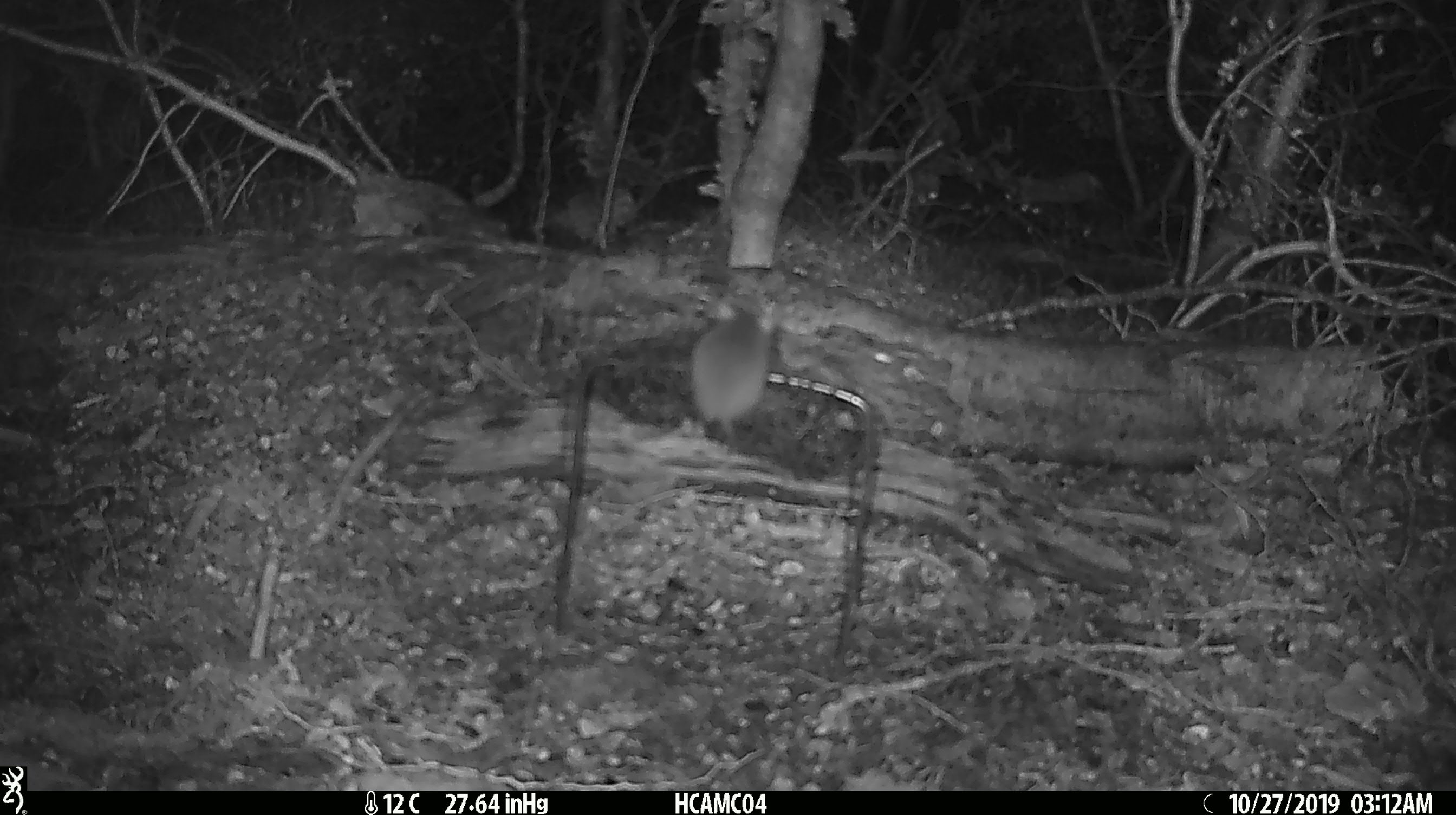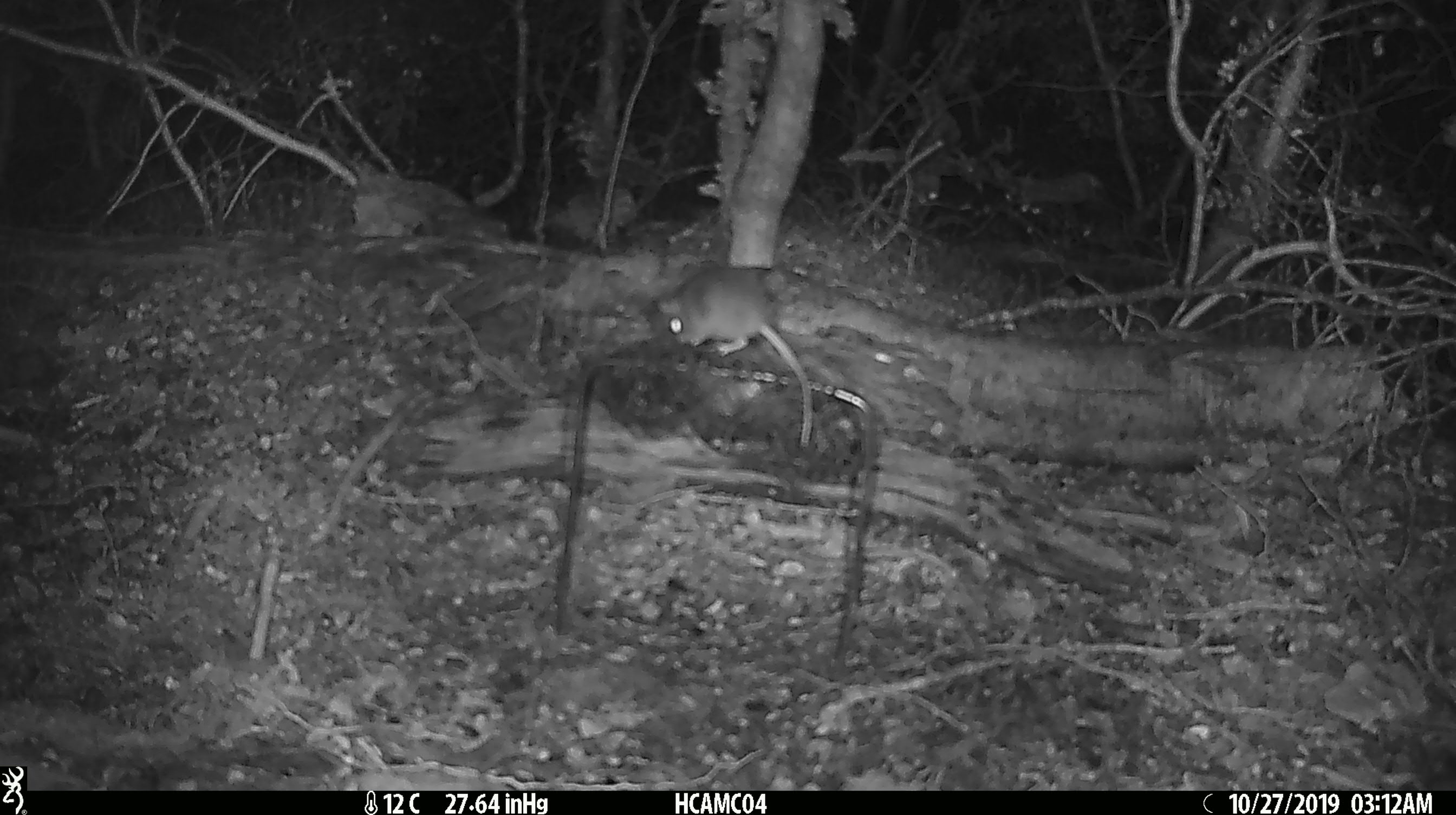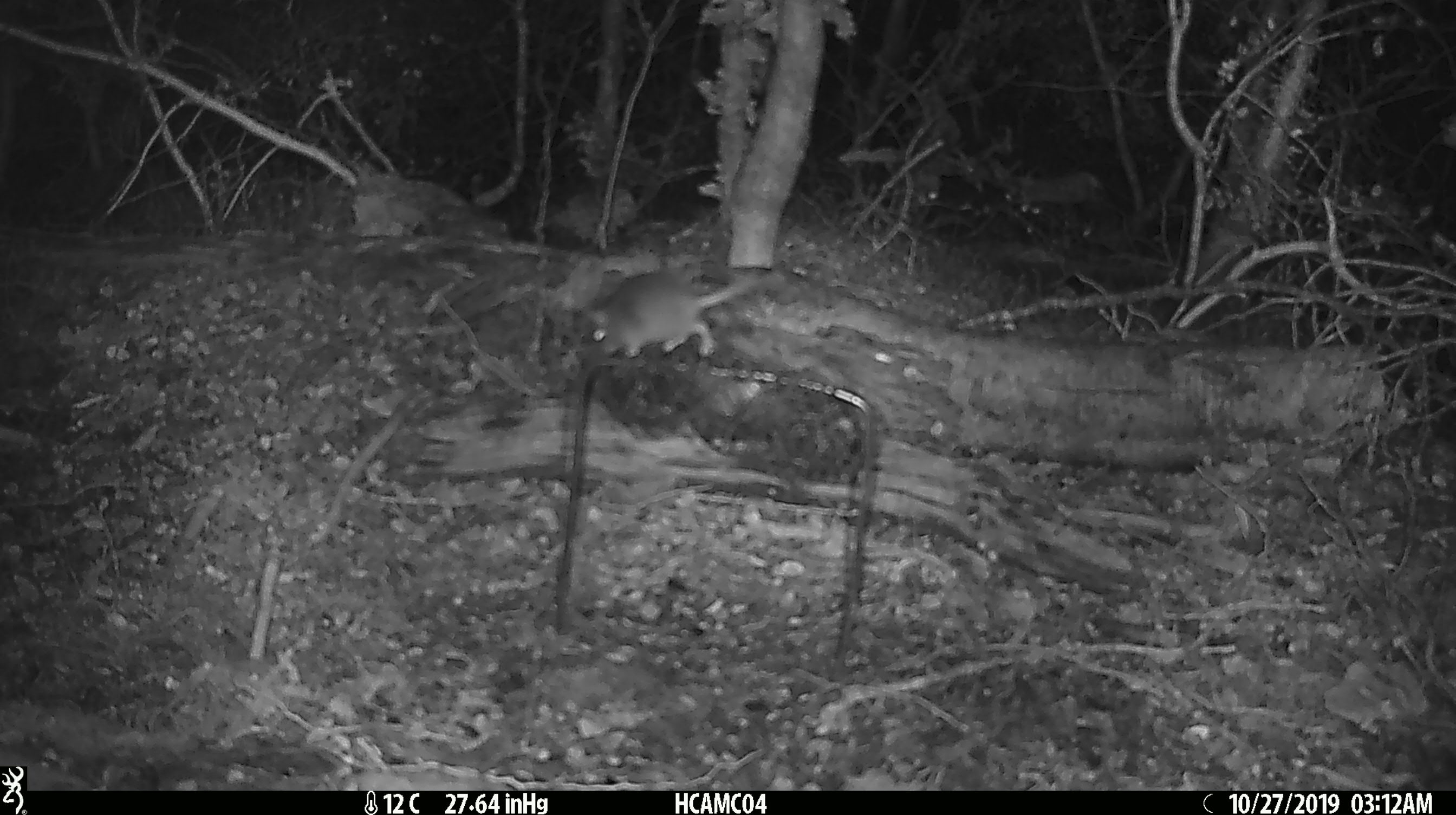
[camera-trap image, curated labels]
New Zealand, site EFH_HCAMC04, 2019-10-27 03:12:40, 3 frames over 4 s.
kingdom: Animalia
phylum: Chordata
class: Mammalia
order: Rodentia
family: Muridae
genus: Mus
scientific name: Mus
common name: mouse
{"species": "mouse (Mus)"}